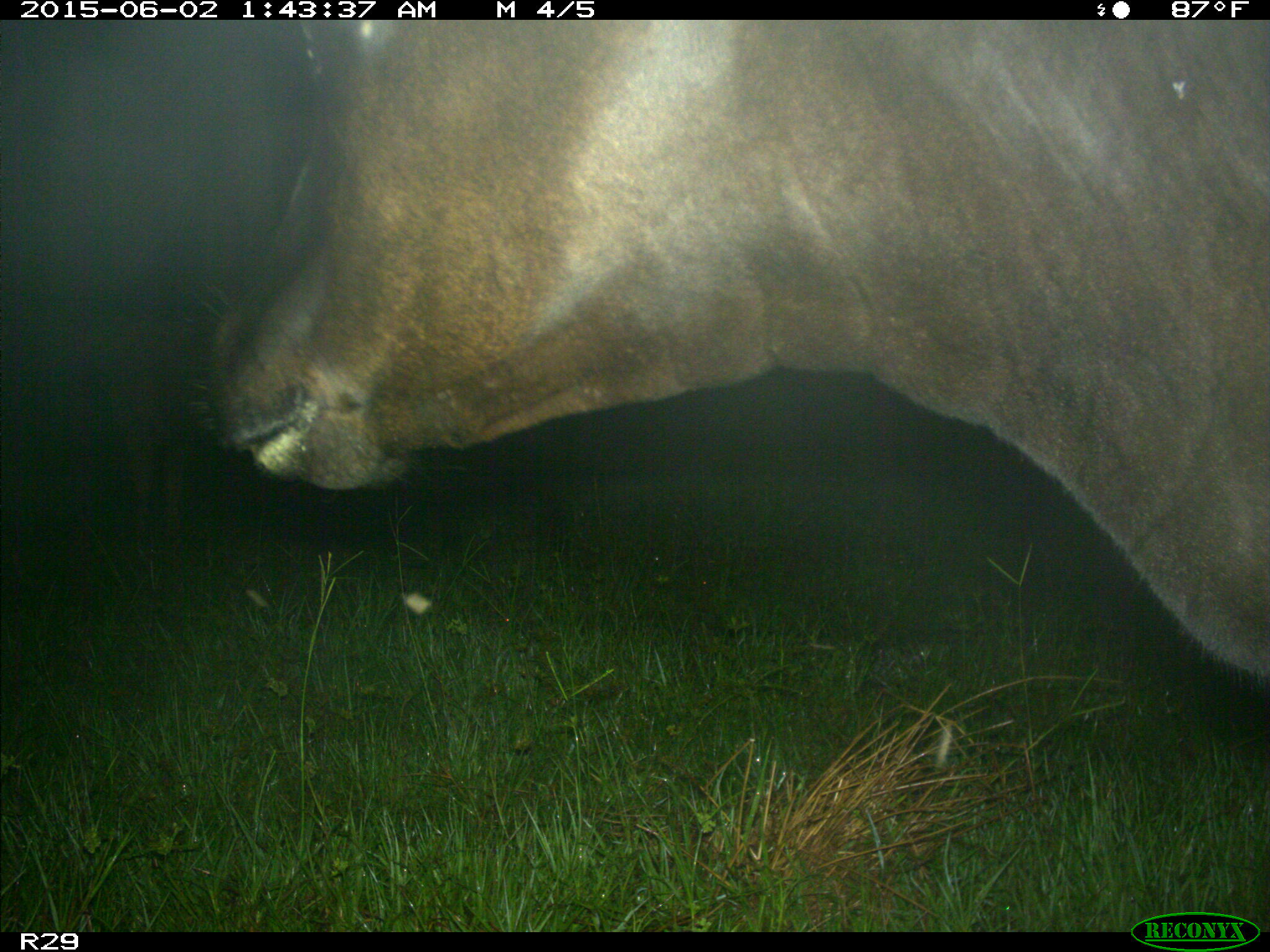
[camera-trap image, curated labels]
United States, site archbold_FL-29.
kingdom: Animalia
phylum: Chordata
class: Mammalia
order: Artiodactyla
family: Bovidae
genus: Bos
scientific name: Bos taurus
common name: domestic cow